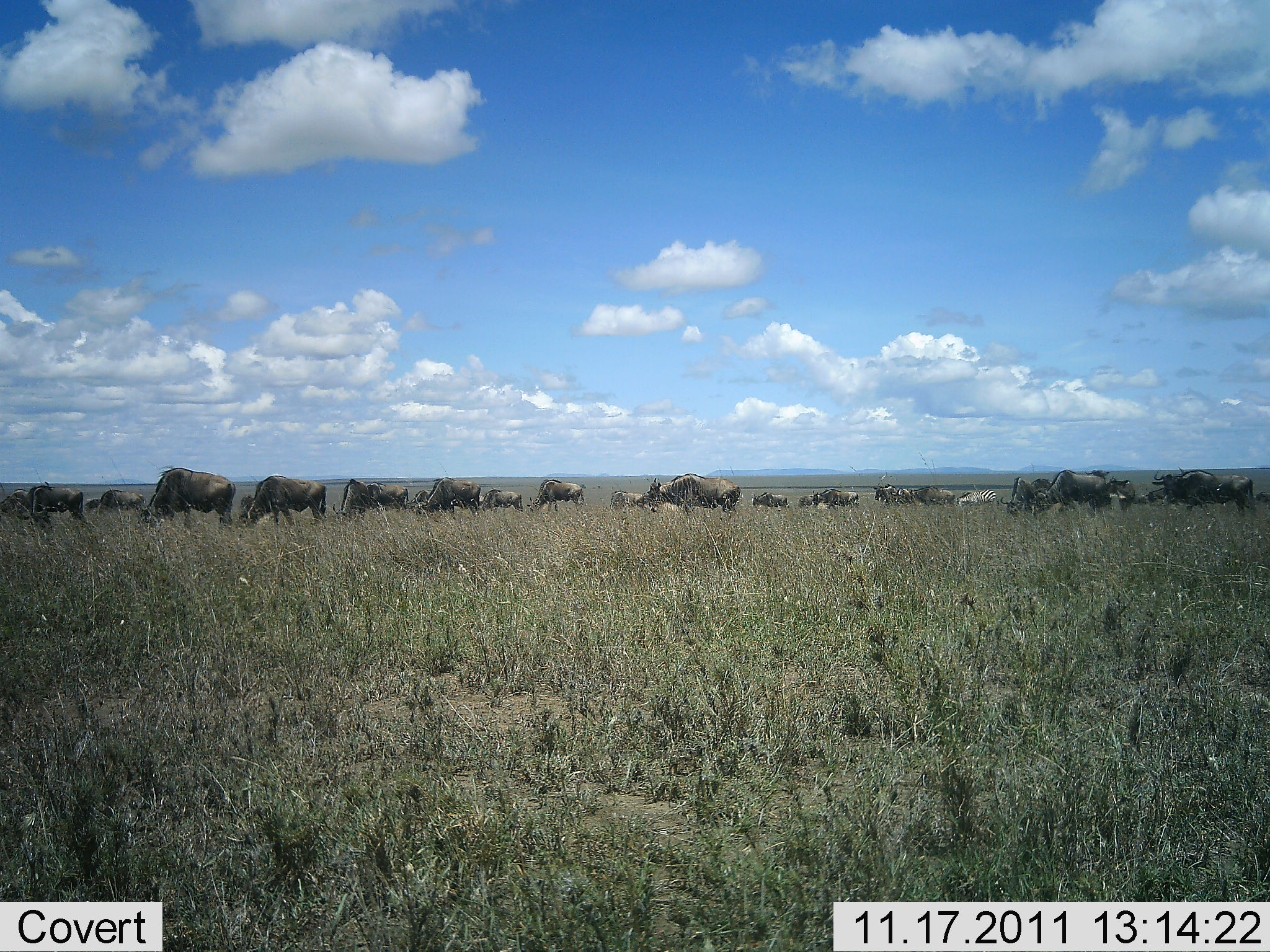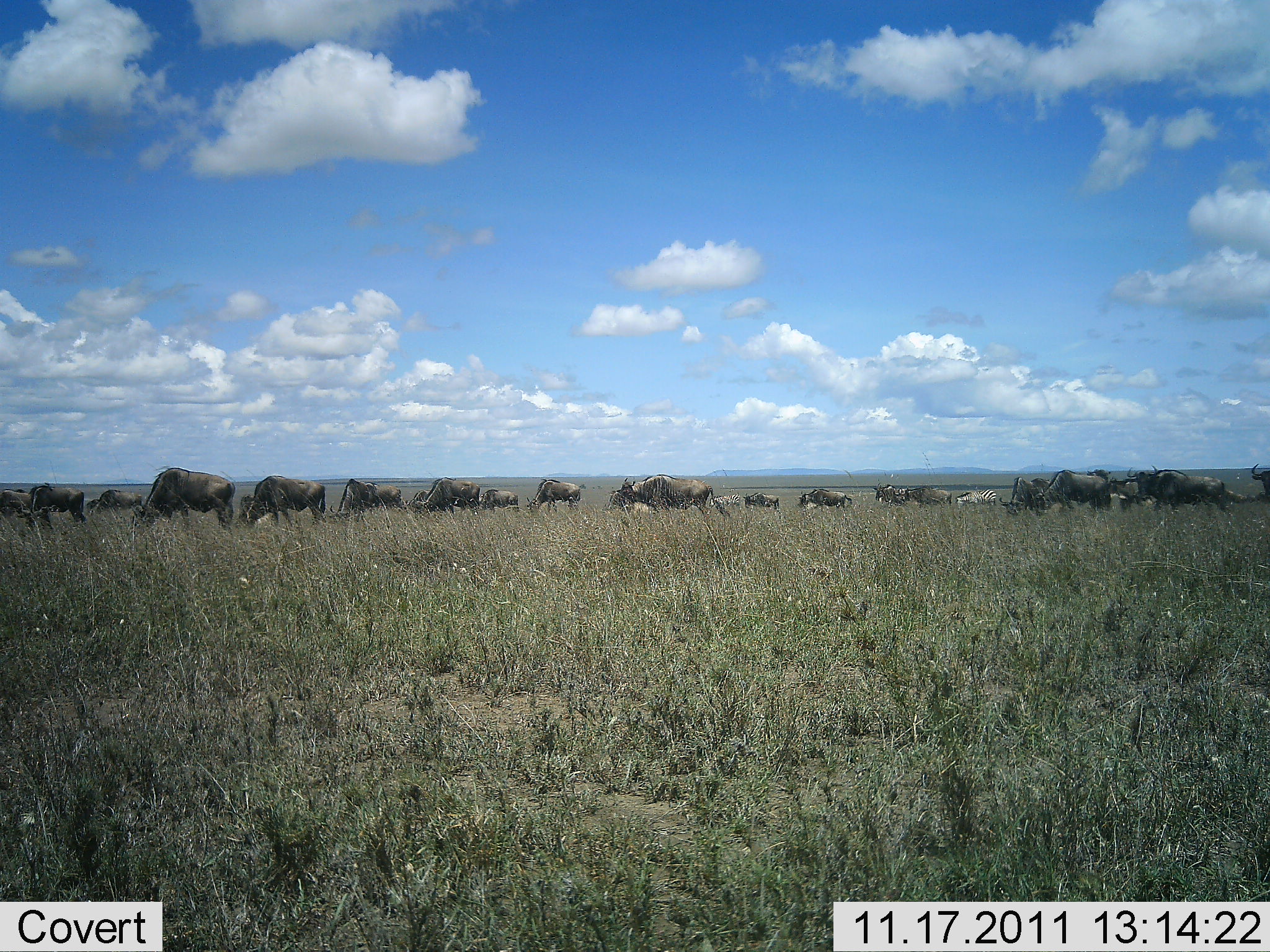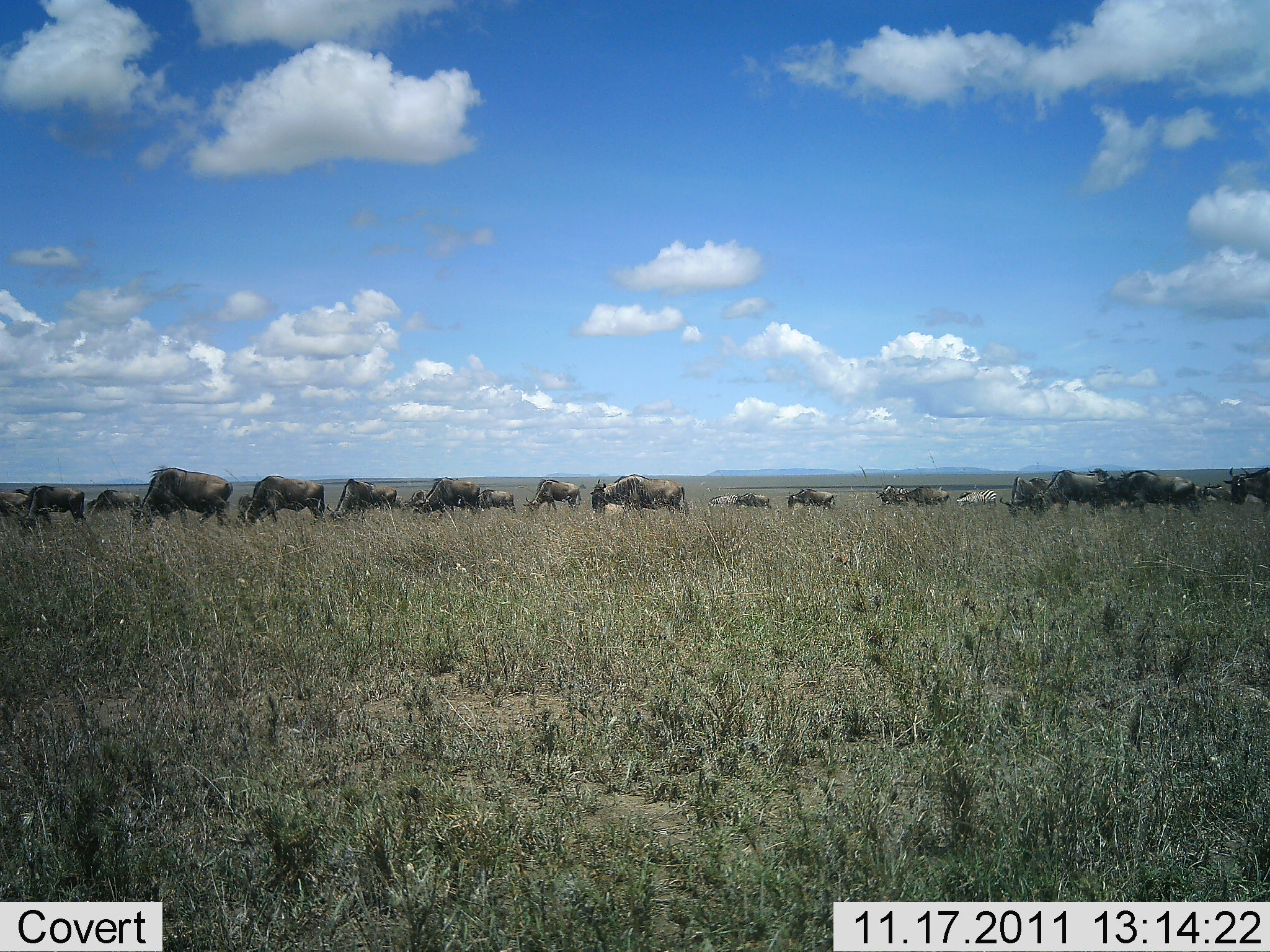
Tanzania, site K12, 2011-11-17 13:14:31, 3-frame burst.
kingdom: Animalia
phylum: Chordata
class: Mammalia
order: Artiodactyla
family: Bovidae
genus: Connochaetes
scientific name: Connochaetes taurinus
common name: blue wildebeest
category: wildebeest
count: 11-50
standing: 33%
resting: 0%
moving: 67%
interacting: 0%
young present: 0%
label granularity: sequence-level